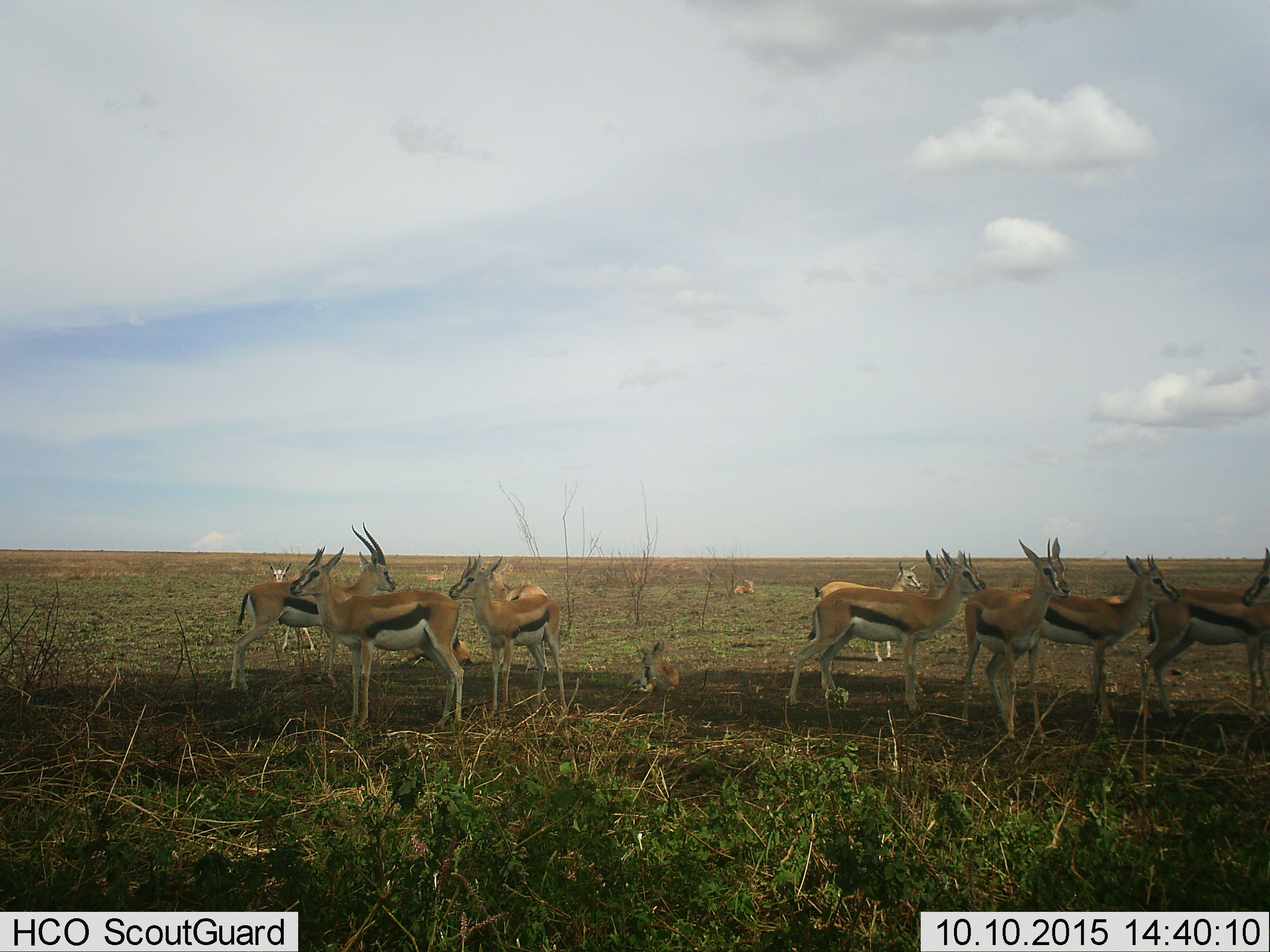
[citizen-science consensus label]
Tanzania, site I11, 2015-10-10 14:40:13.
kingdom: Animalia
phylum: Chordata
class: Mammalia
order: Artiodactyla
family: Bovidae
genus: Eudorcas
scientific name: Eudorcas thomsonii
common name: thomson's gazelle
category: gazellethomsons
Gazellethomsons (thomson's gazelle) (Eudorcas thomsonii), count 11-50. Behavior (volunteer vote fractions): standing 100%, resting 90%, moving 0%, interacting 0%. Young present (vote fraction): 60%. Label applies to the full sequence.